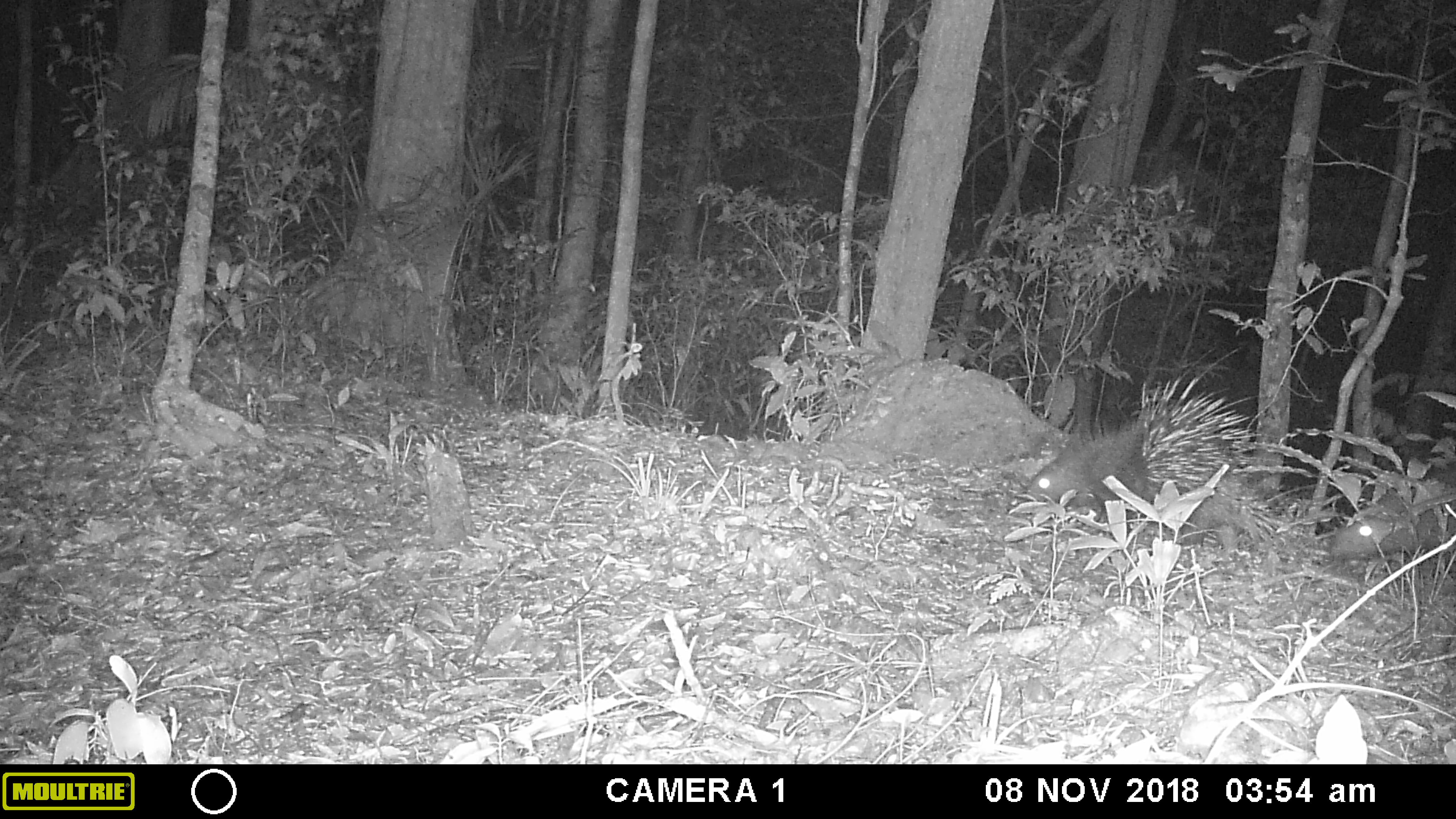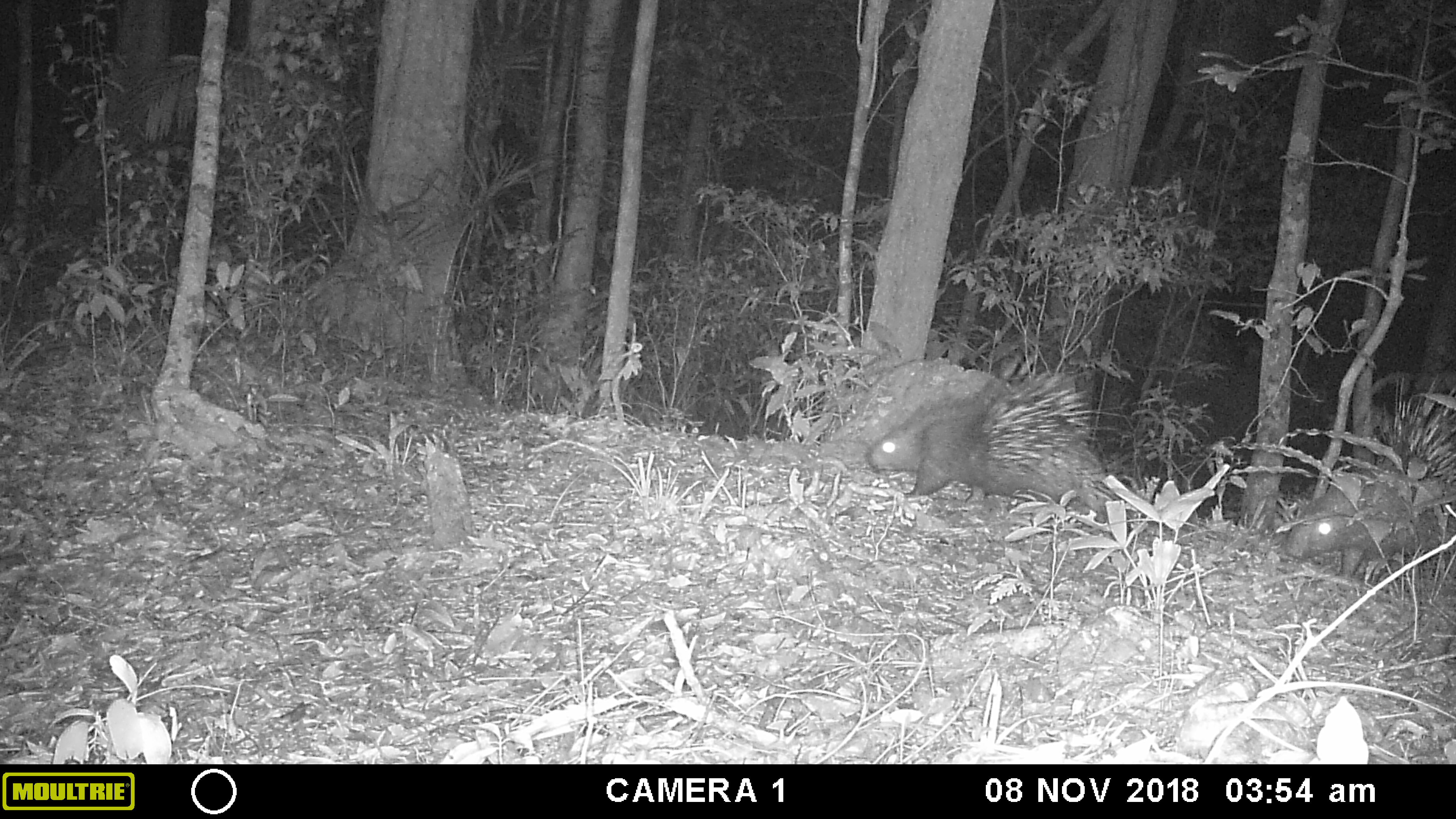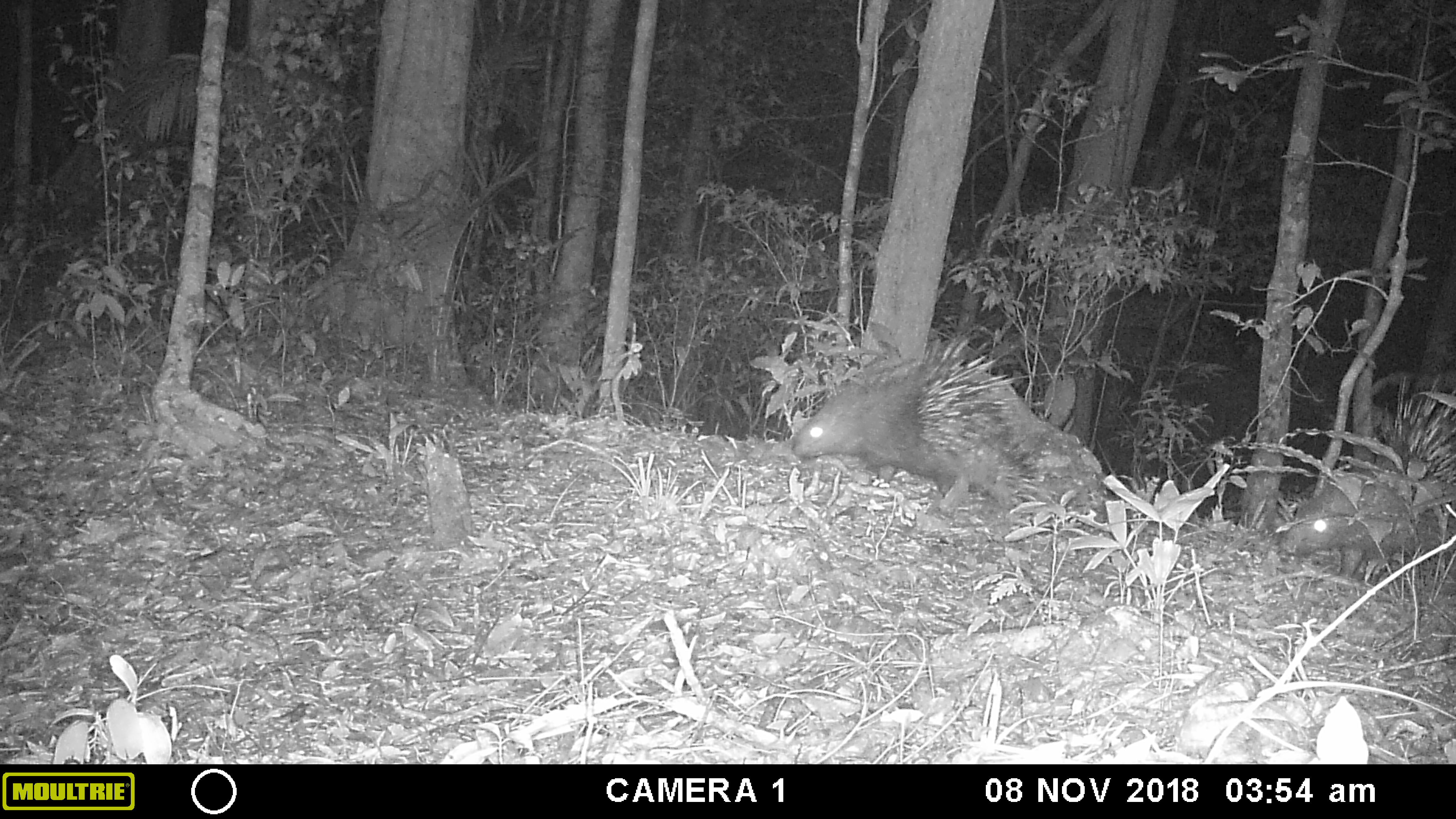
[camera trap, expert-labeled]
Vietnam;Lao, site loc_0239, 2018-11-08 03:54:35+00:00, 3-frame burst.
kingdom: Animalia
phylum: Chordata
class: Mammalia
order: Rodentia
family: Hystricidae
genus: Hystrix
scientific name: Hystrix brachyura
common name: malayan porcupine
Malayan porcupine (Hystrix brachyura). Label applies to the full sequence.